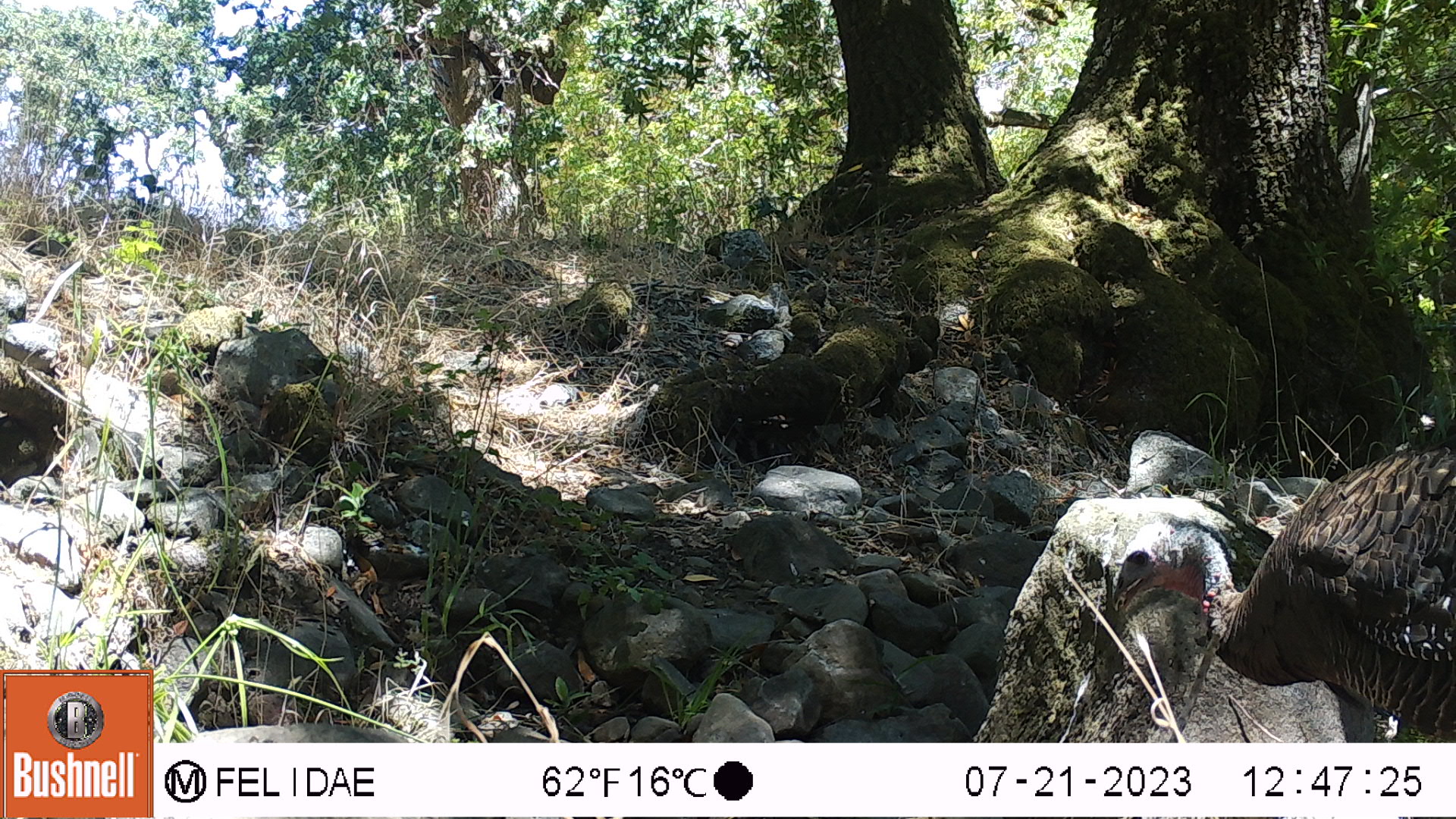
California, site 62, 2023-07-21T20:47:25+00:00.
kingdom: Animalia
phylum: Chordata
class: Aves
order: Galliformes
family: Phasianidae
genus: Meleagris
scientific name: Meleagris gallopavo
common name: turkey